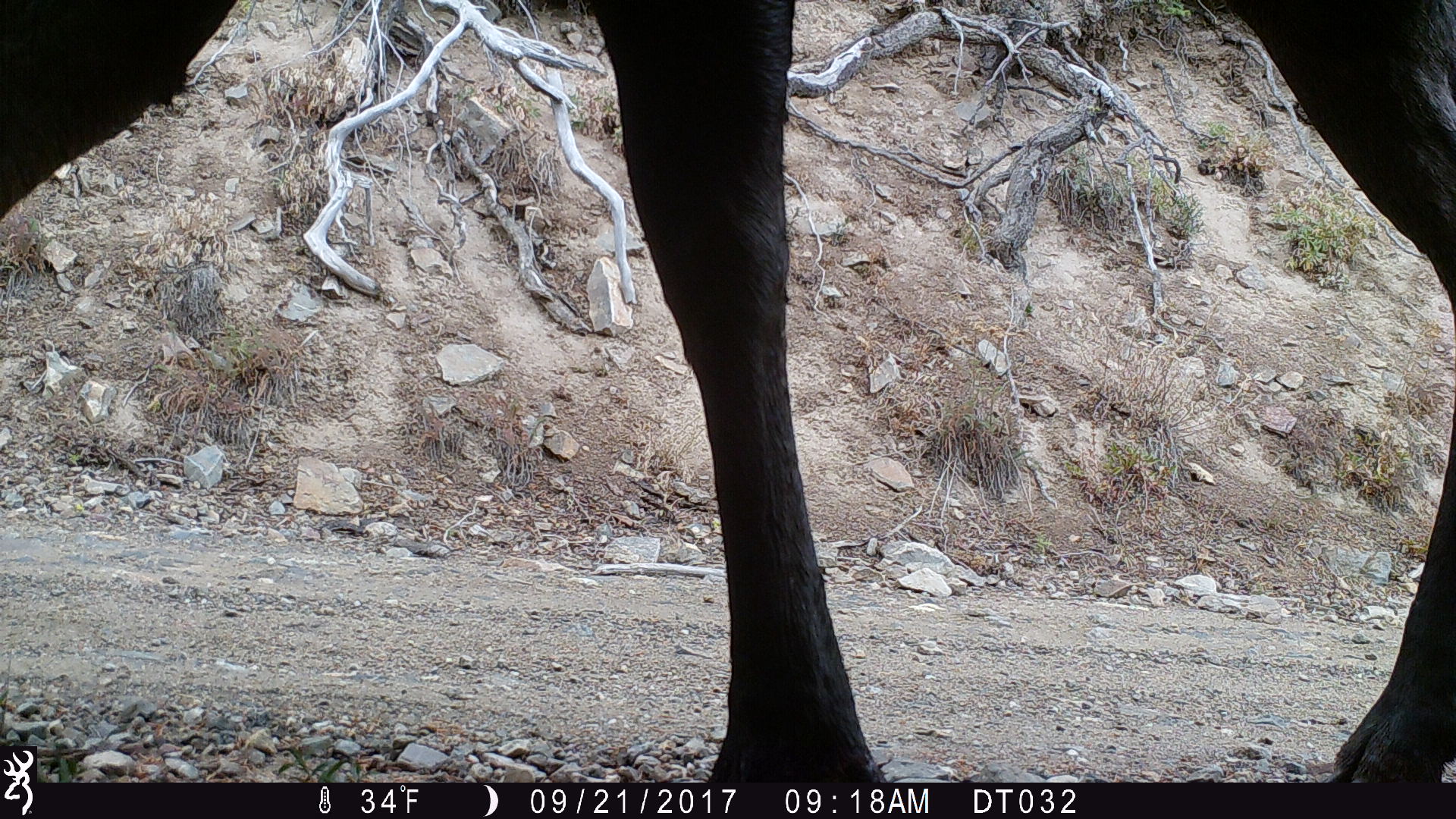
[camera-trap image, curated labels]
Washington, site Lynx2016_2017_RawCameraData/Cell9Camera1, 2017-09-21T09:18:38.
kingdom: Animalia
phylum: Chordata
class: Mammalia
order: Artiodactyla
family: Cervidae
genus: Alces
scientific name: Alces alces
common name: moose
Alces alces (moose). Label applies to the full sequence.